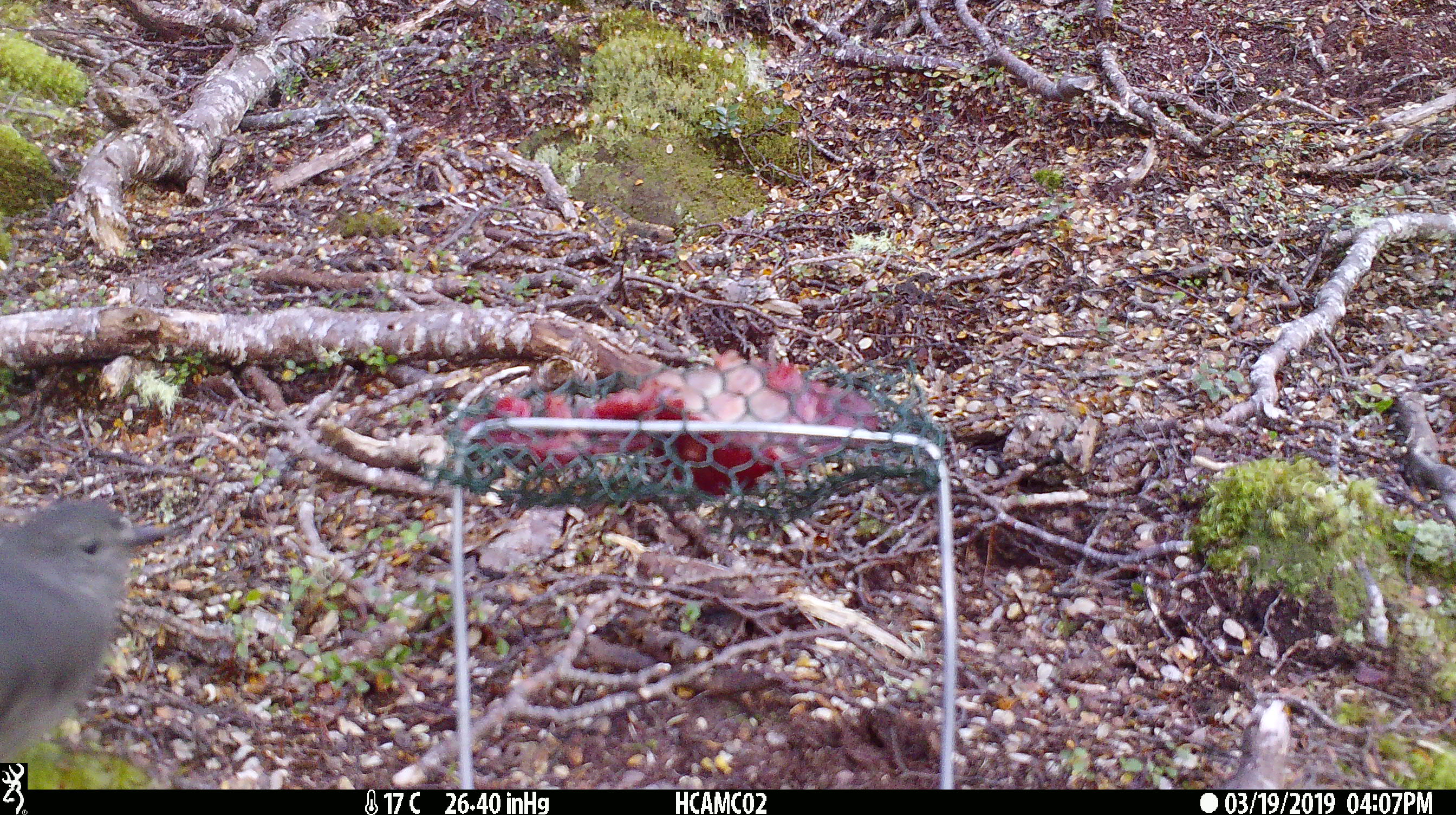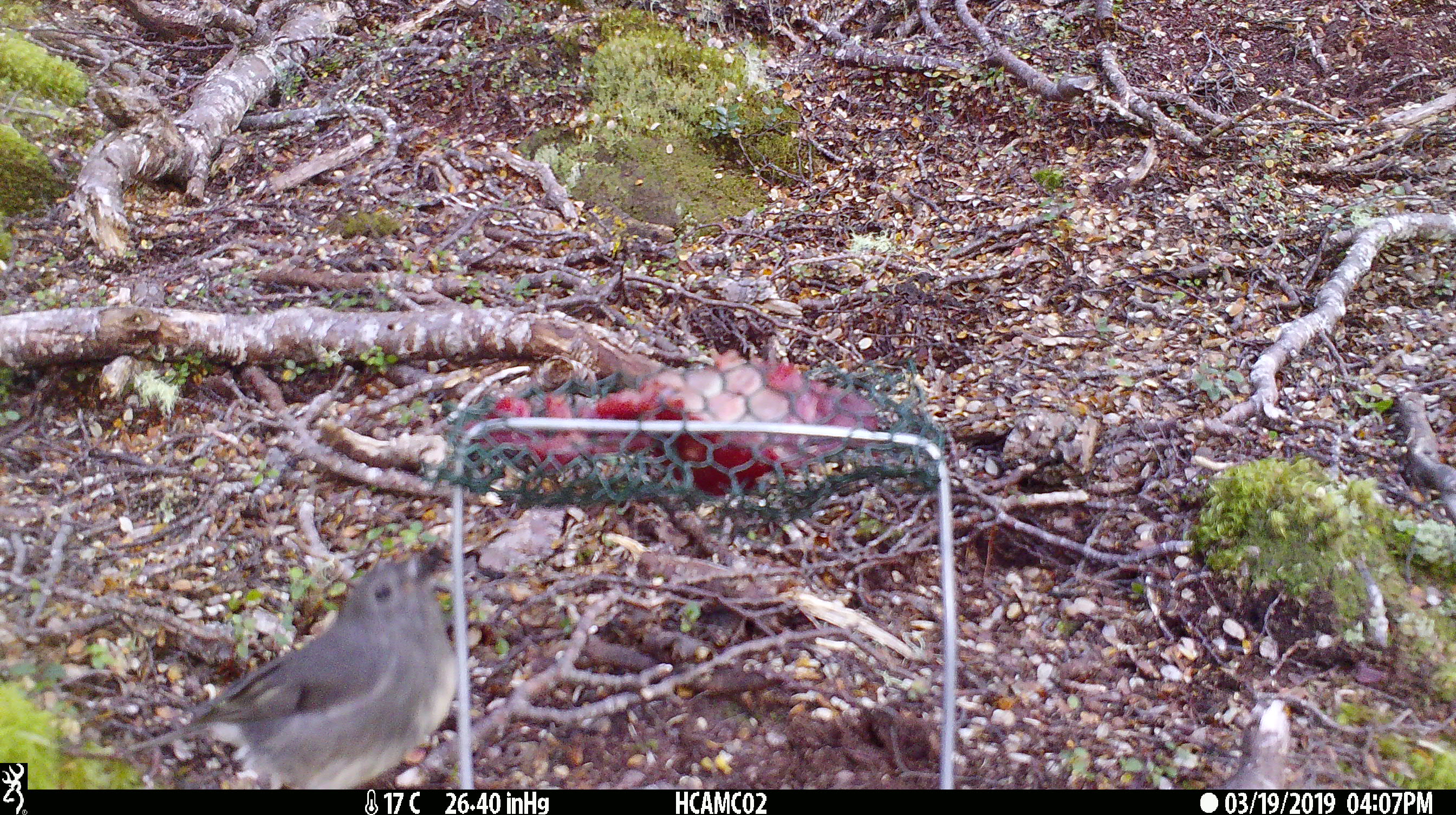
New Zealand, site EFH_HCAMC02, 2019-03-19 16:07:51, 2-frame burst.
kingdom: Animalia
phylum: Chordata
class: Aves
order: Passeriformes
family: Petroicidae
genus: Petroica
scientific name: Petroica australis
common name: new zealand robin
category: robin